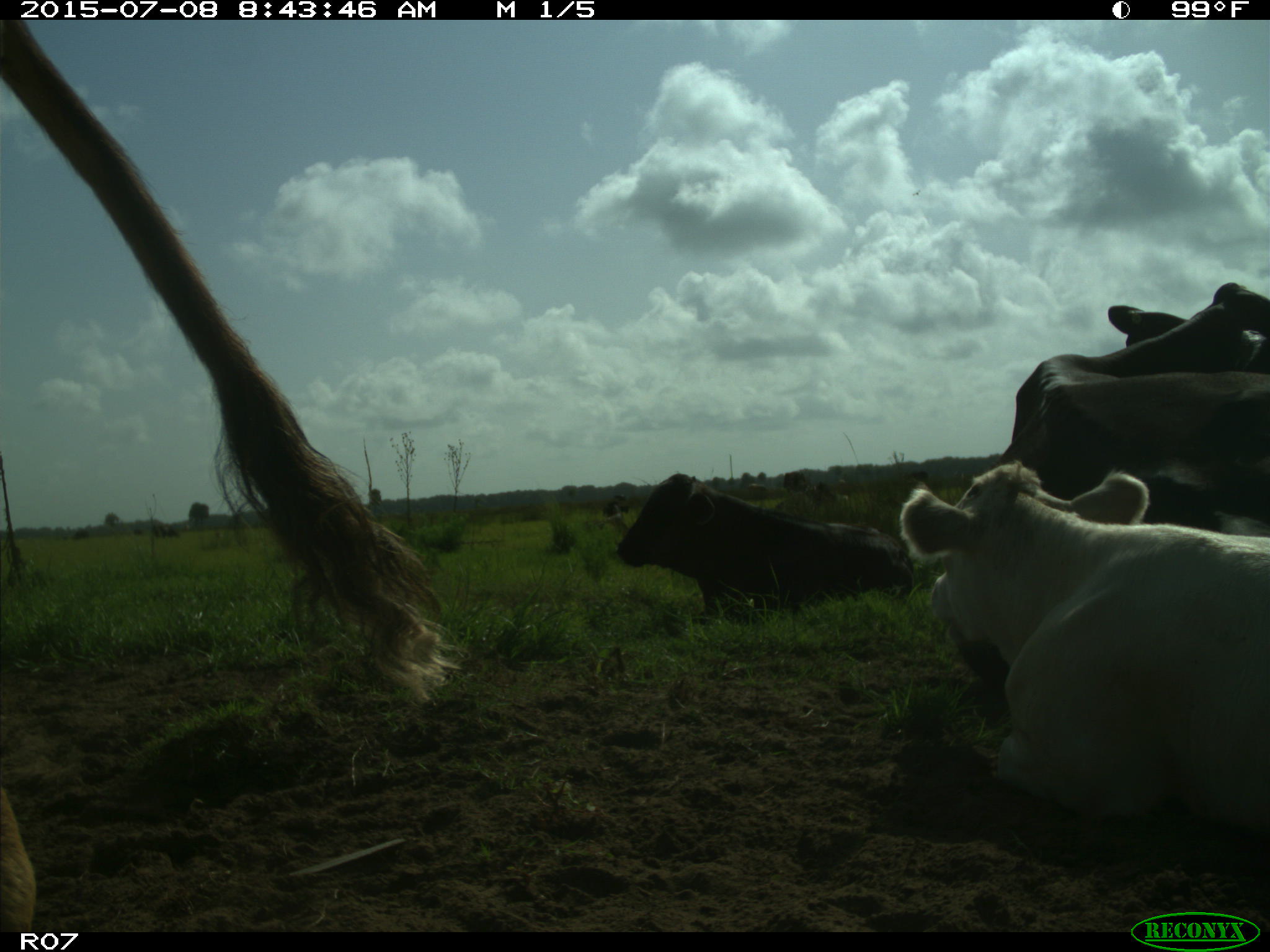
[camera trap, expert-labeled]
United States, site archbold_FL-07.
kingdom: Animalia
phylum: Chordata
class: Mammalia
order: Artiodactyla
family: Bovidae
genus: Bos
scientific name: Bos taurus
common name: domestic cow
Bos taurus (domestic cow).